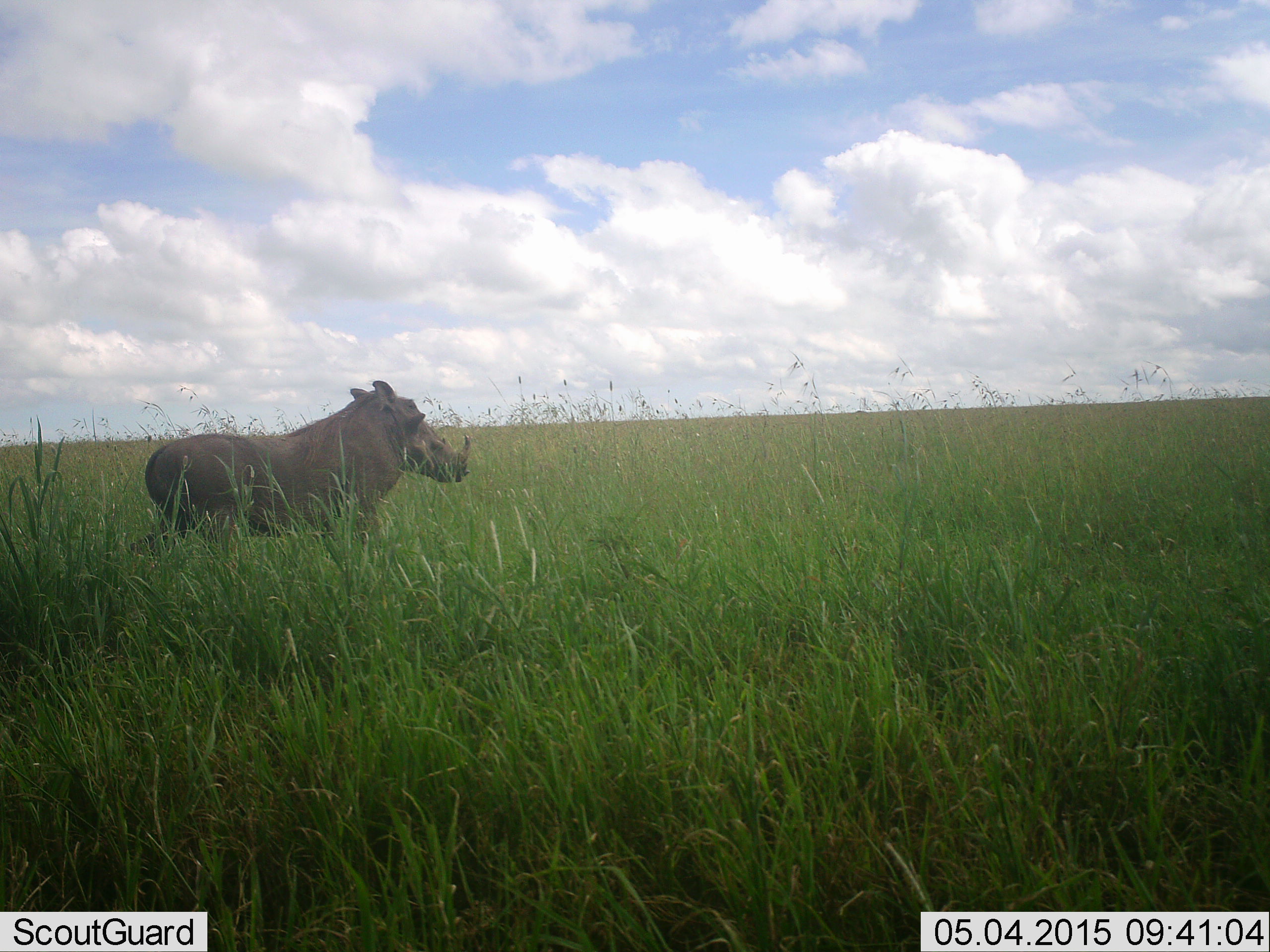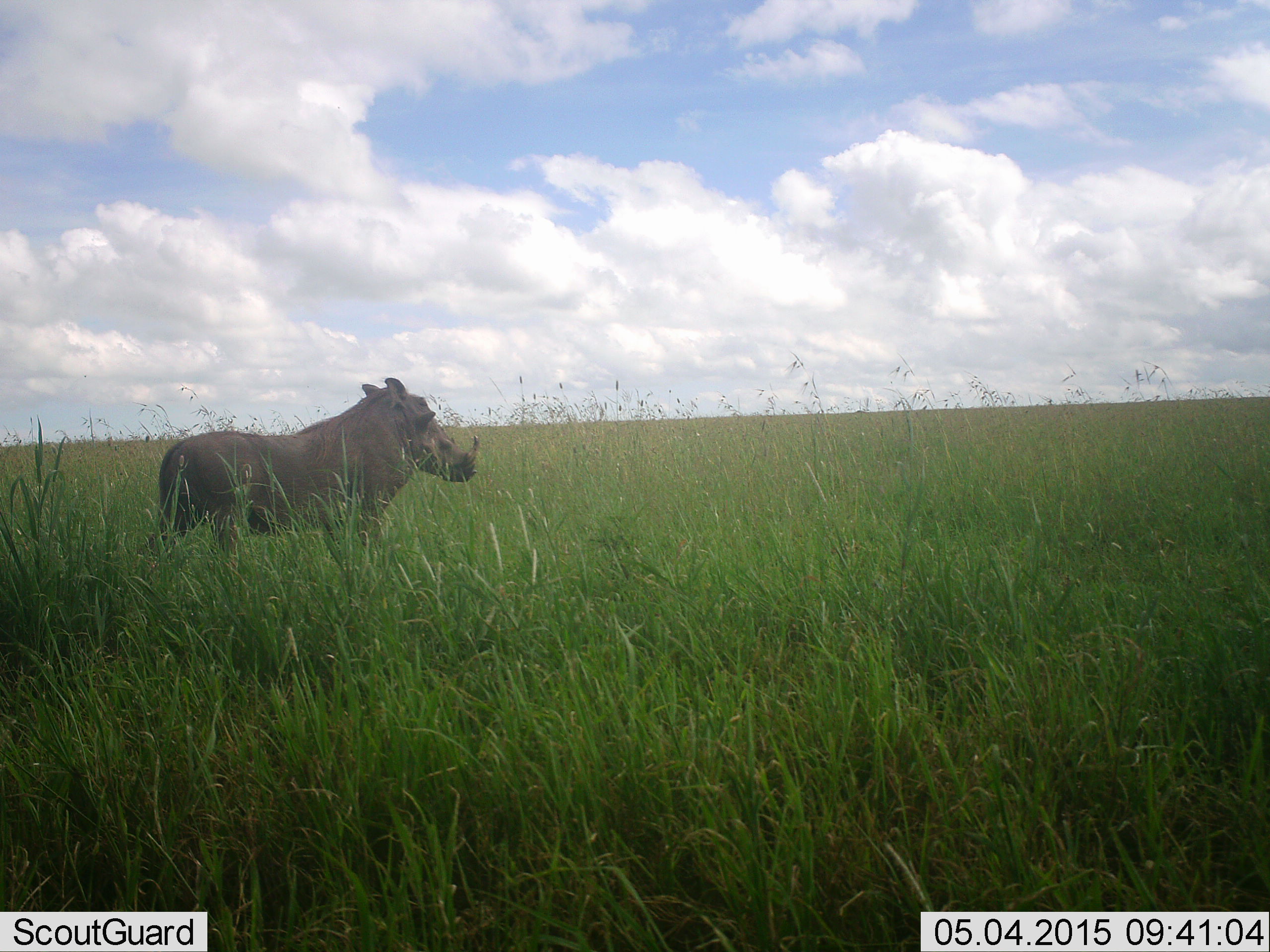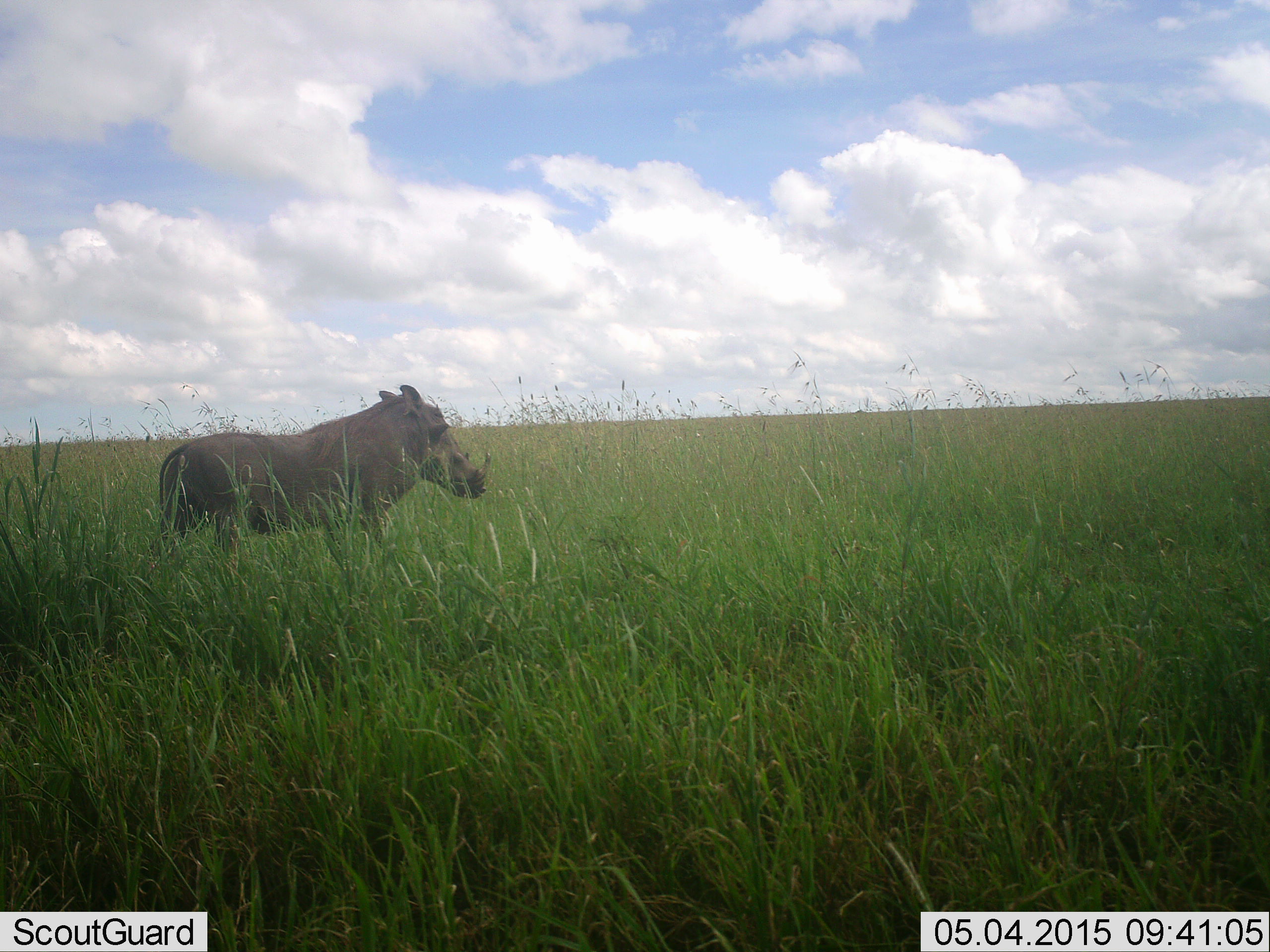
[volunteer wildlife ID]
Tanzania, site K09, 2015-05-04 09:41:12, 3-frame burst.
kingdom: Animalia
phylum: Chordata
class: Mammalia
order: Artiodactyla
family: Suidae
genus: Phacochoerus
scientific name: Phacochoerus africanus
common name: warthog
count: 1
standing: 80%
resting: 0%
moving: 20%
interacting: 0%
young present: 0%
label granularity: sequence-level